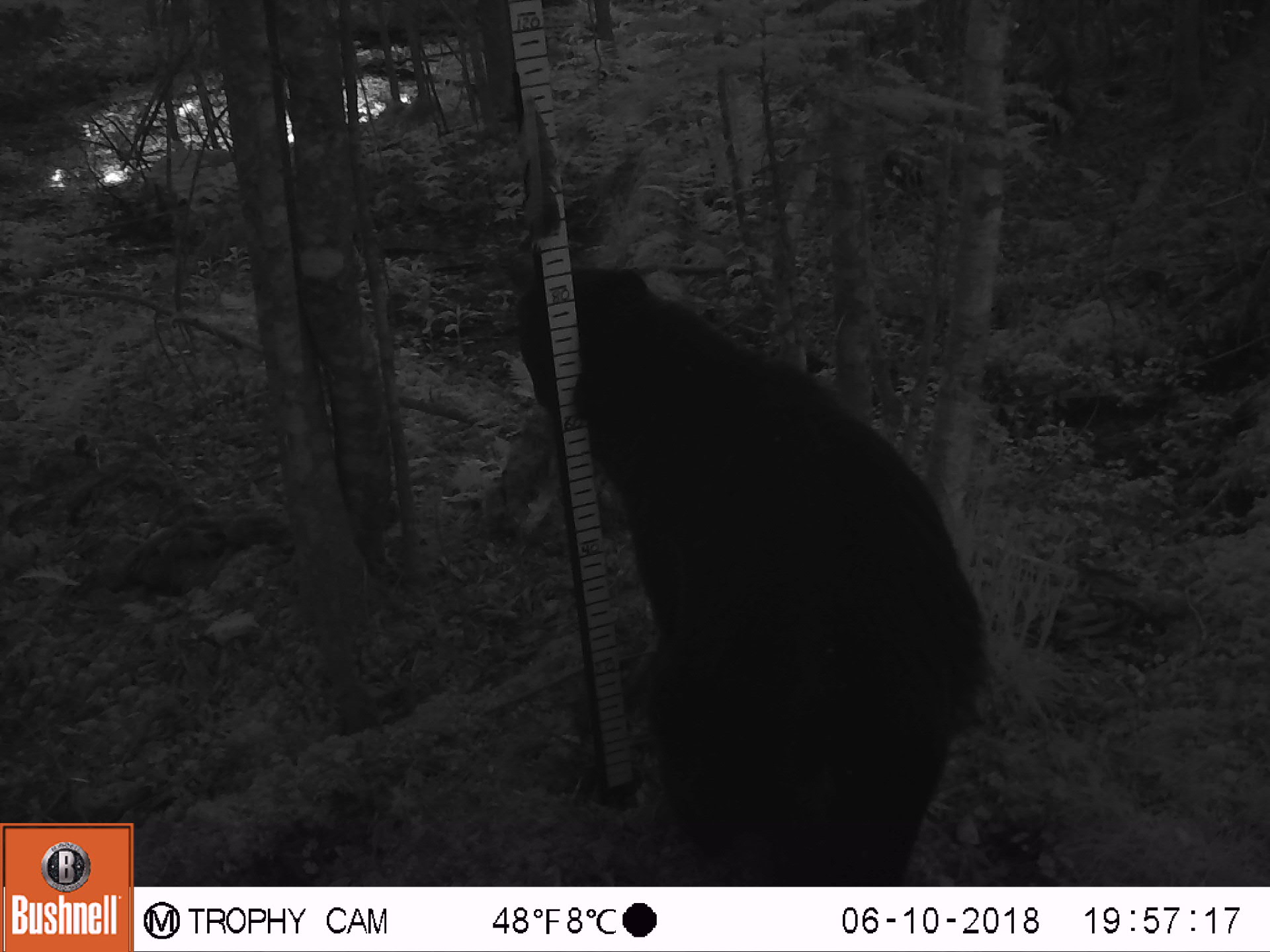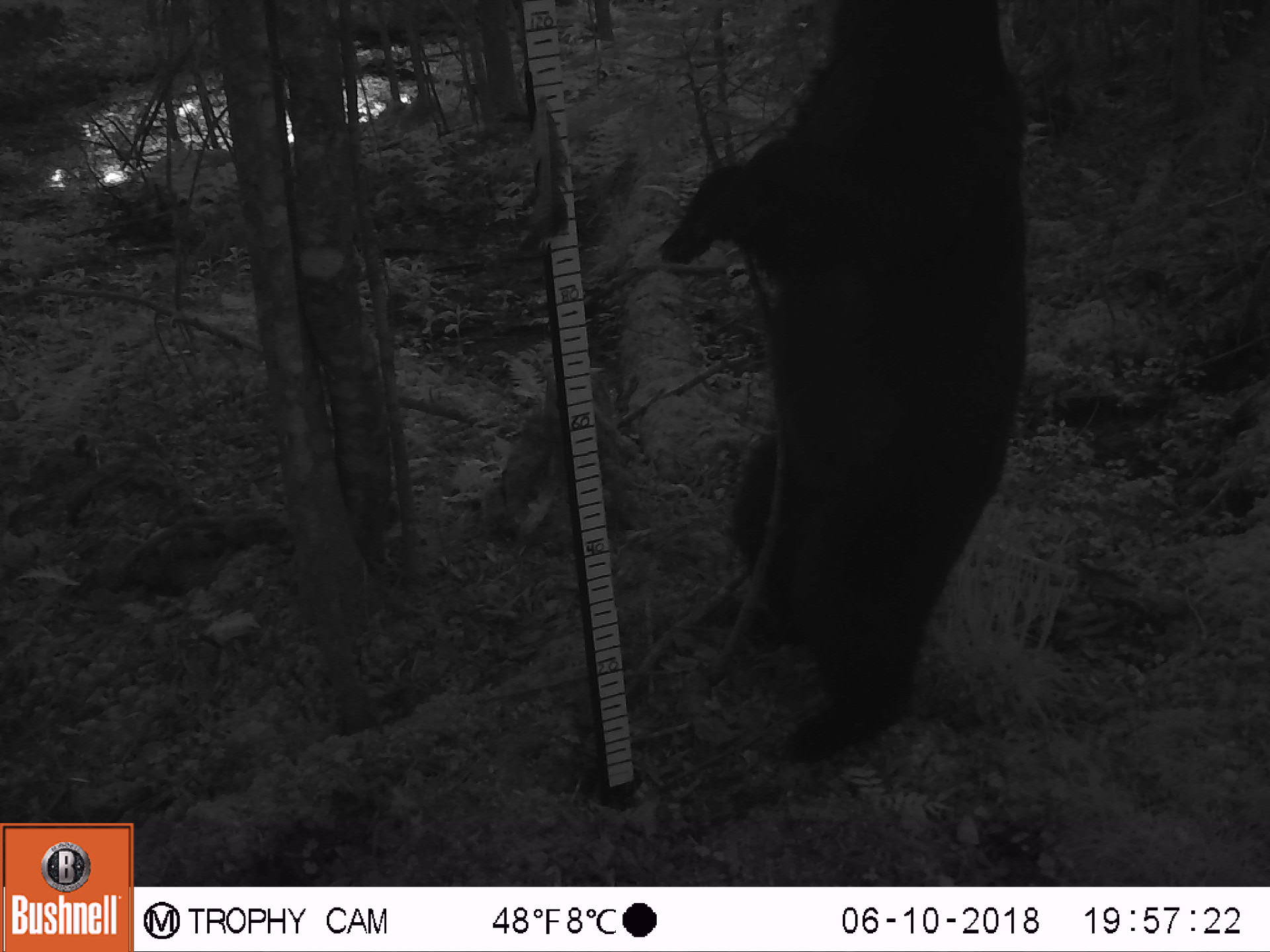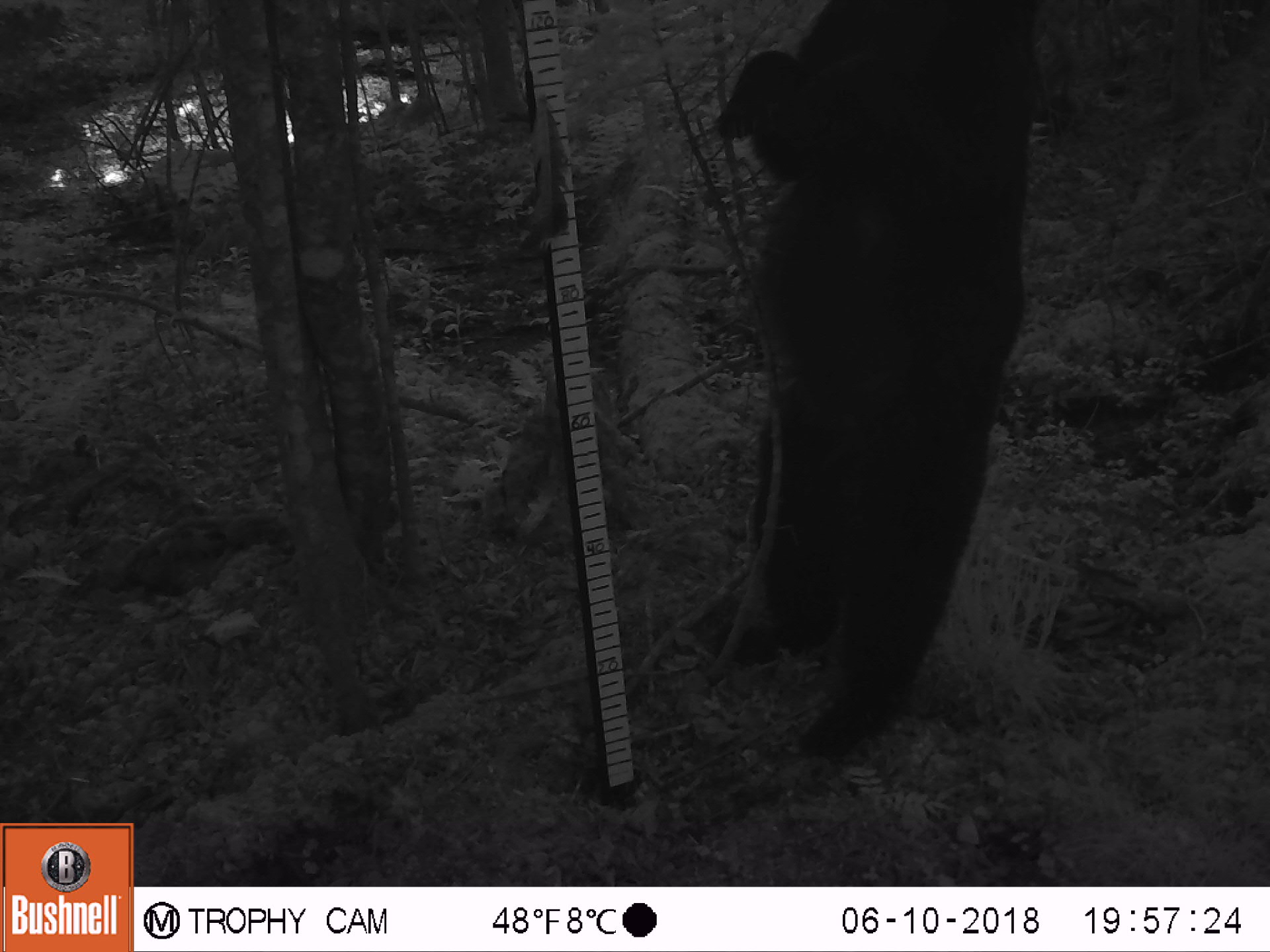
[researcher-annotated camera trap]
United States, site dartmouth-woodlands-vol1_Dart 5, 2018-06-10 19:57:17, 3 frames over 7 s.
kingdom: Animalia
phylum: Chordata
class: Mammalia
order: Carnivora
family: Ursidae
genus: Ursus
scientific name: Ursus americanus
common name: black bear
Black bear (Ursus americanus).